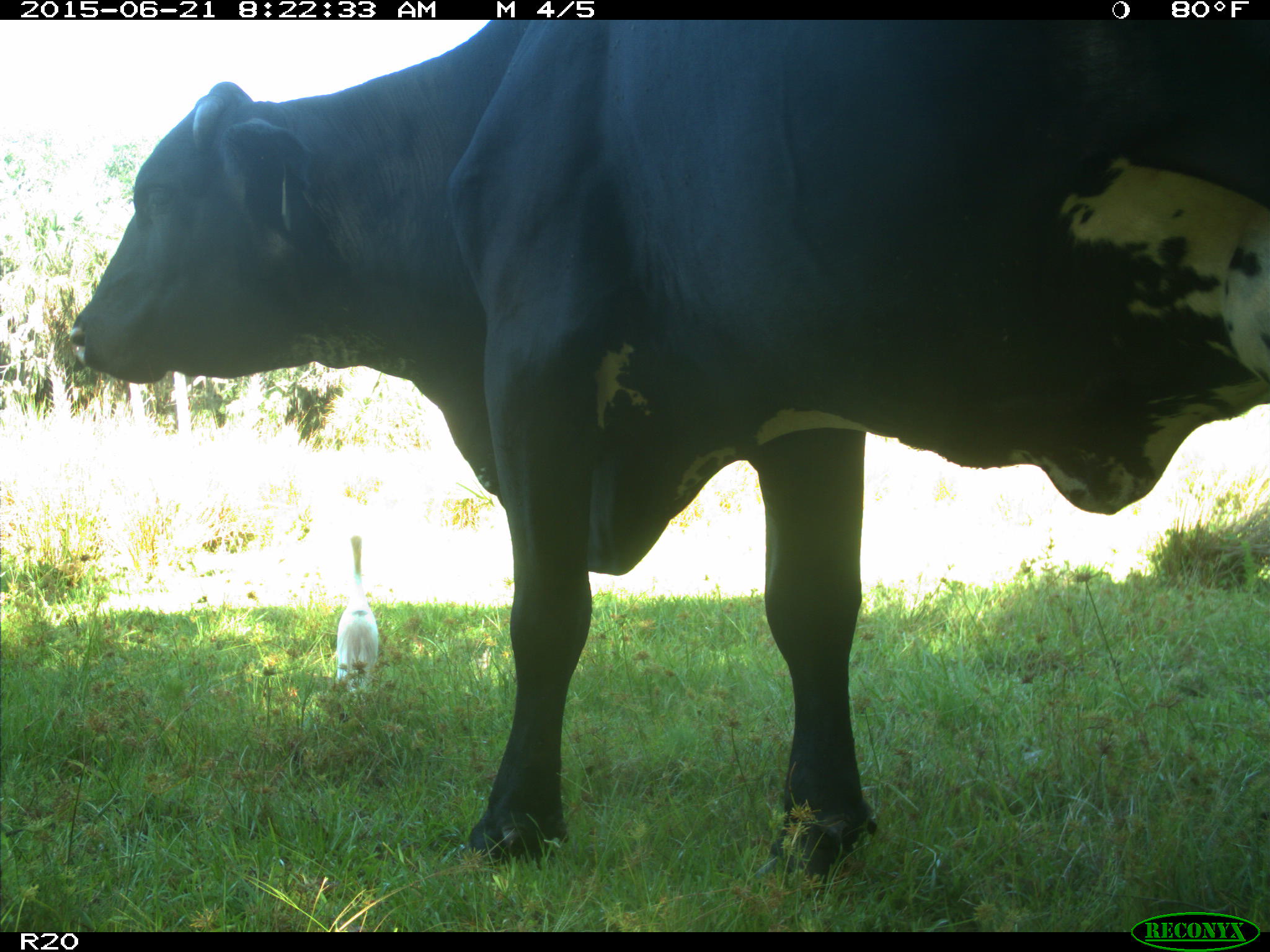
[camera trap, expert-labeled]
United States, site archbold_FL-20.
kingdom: Animalia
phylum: Chordata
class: Mammalia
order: Artiodactyla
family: Bovidae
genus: Bos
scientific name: Bos taurus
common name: domestic cow